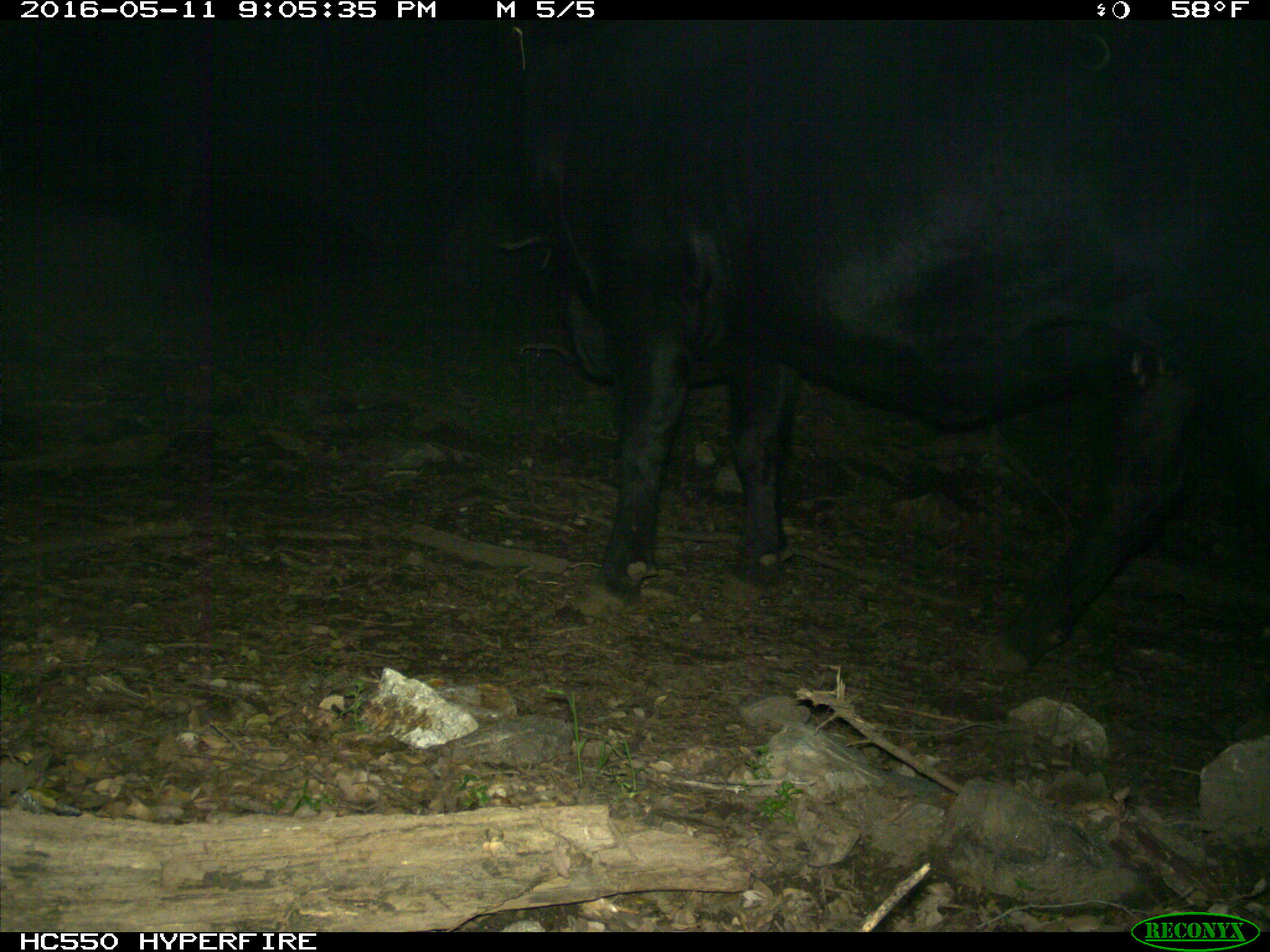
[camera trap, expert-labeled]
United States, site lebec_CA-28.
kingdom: Animalia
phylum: Chordata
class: Mammalia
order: Artiodactyla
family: Bovidae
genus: Bos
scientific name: Bos taurus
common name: domestic cow